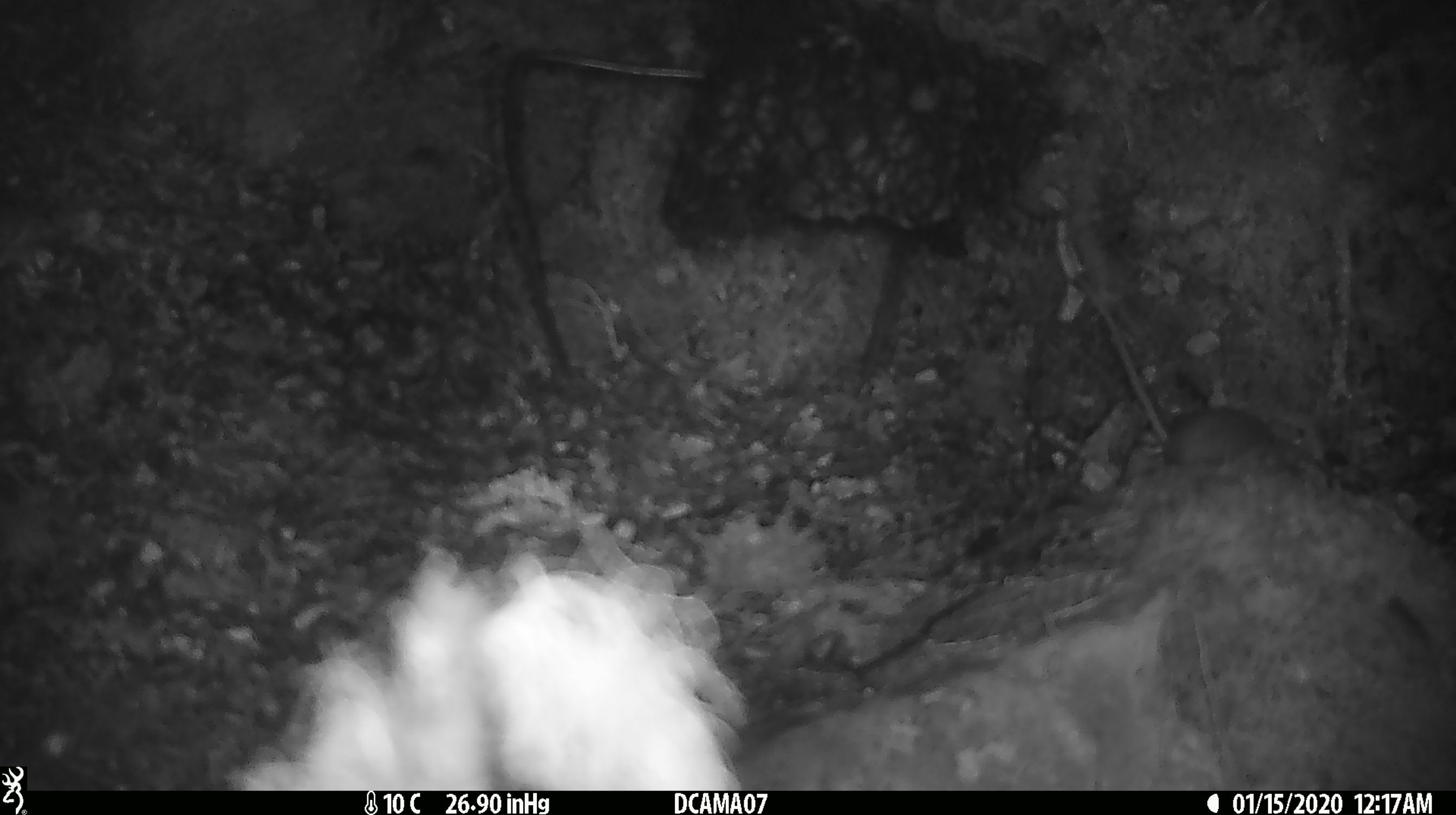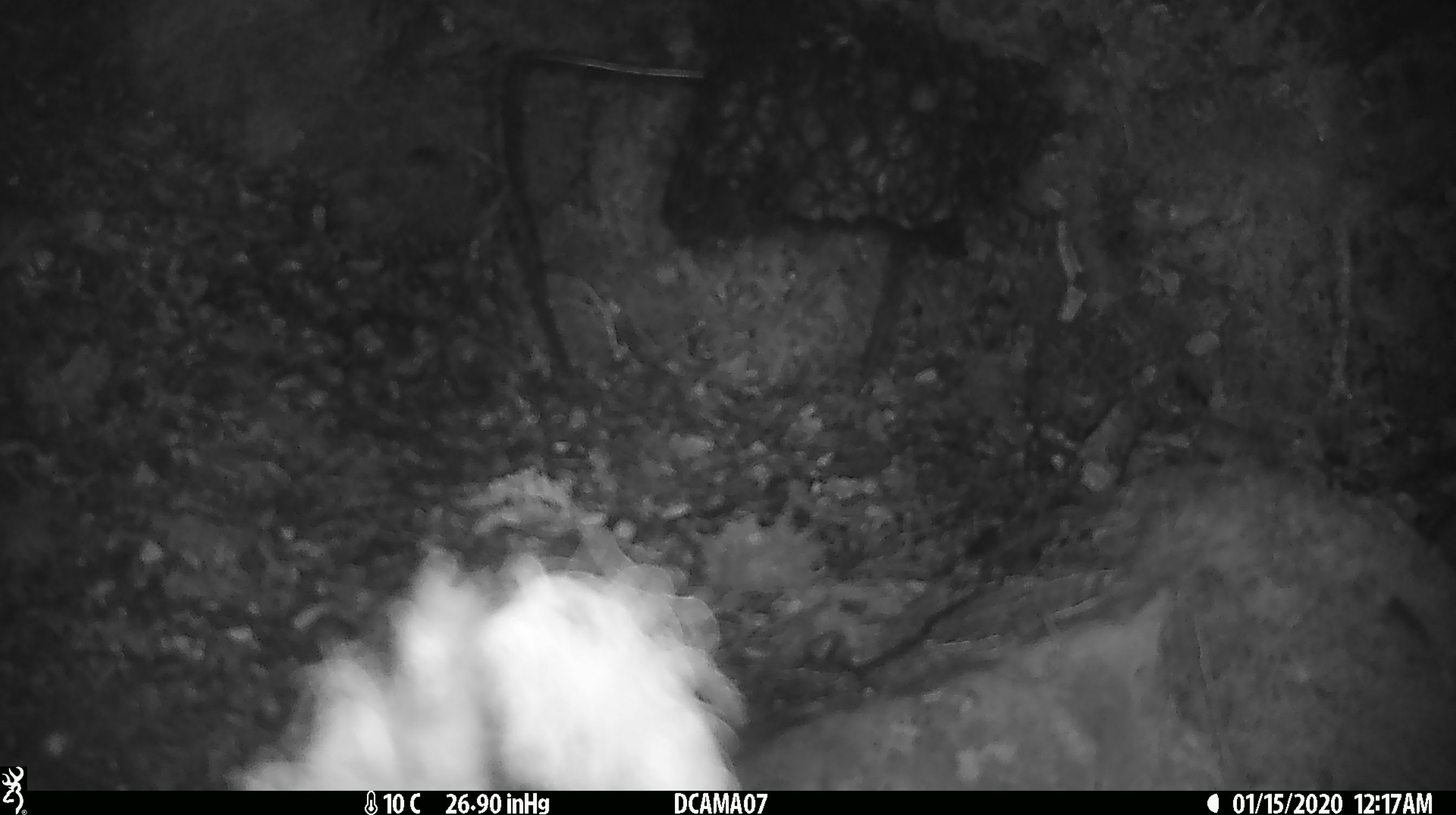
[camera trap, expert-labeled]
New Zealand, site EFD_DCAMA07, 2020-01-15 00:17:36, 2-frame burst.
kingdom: Animalia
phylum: Chordata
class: Mammalia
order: Rodentia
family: Muridae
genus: Mus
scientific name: Mus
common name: mouse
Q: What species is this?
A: Mouse (Mus).